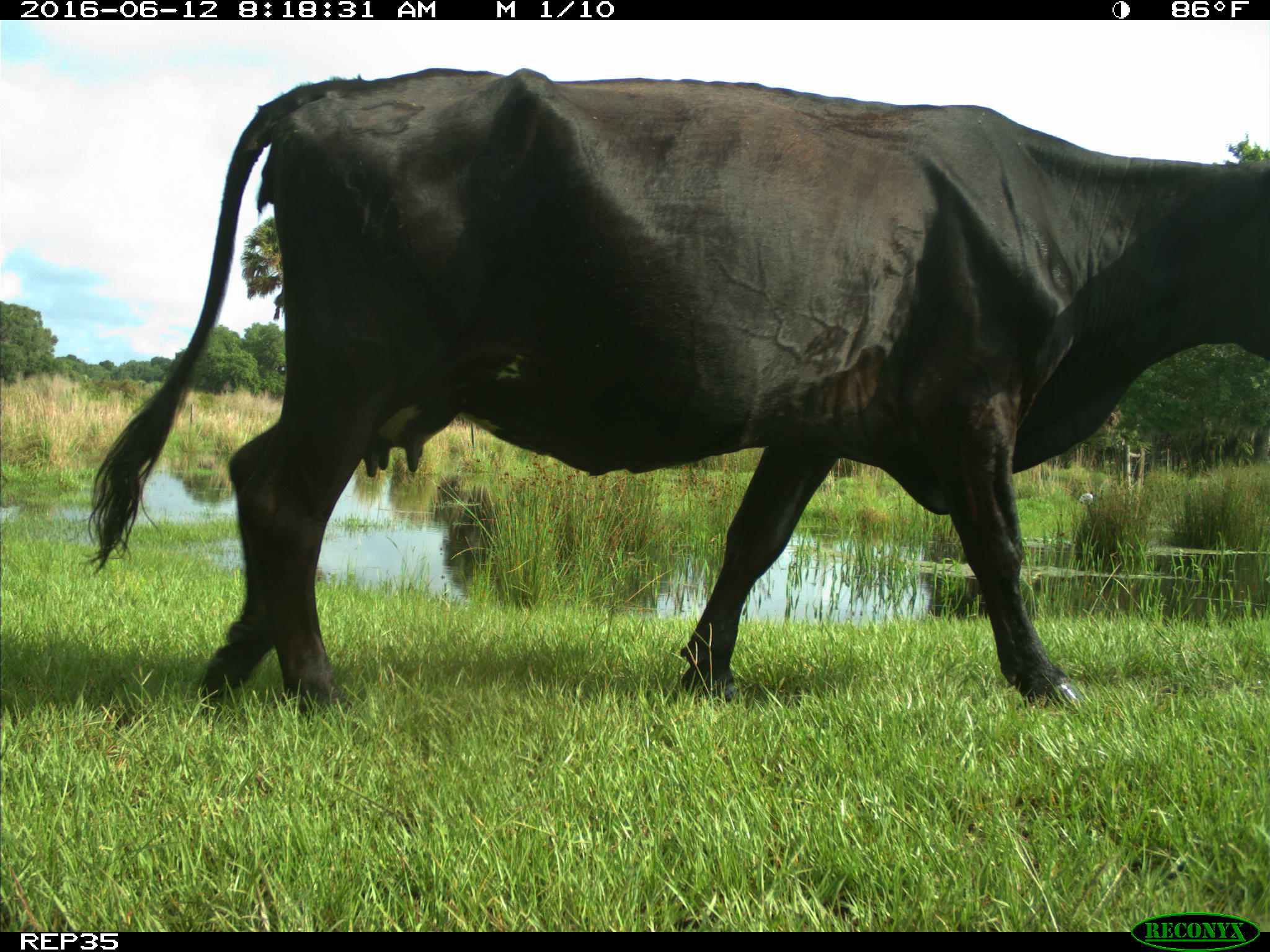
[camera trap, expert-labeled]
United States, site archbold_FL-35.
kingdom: Animalia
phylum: Chordata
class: Mammalia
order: Artiodactyla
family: Bovidae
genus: Bos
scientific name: Bos taurus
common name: domestic cow